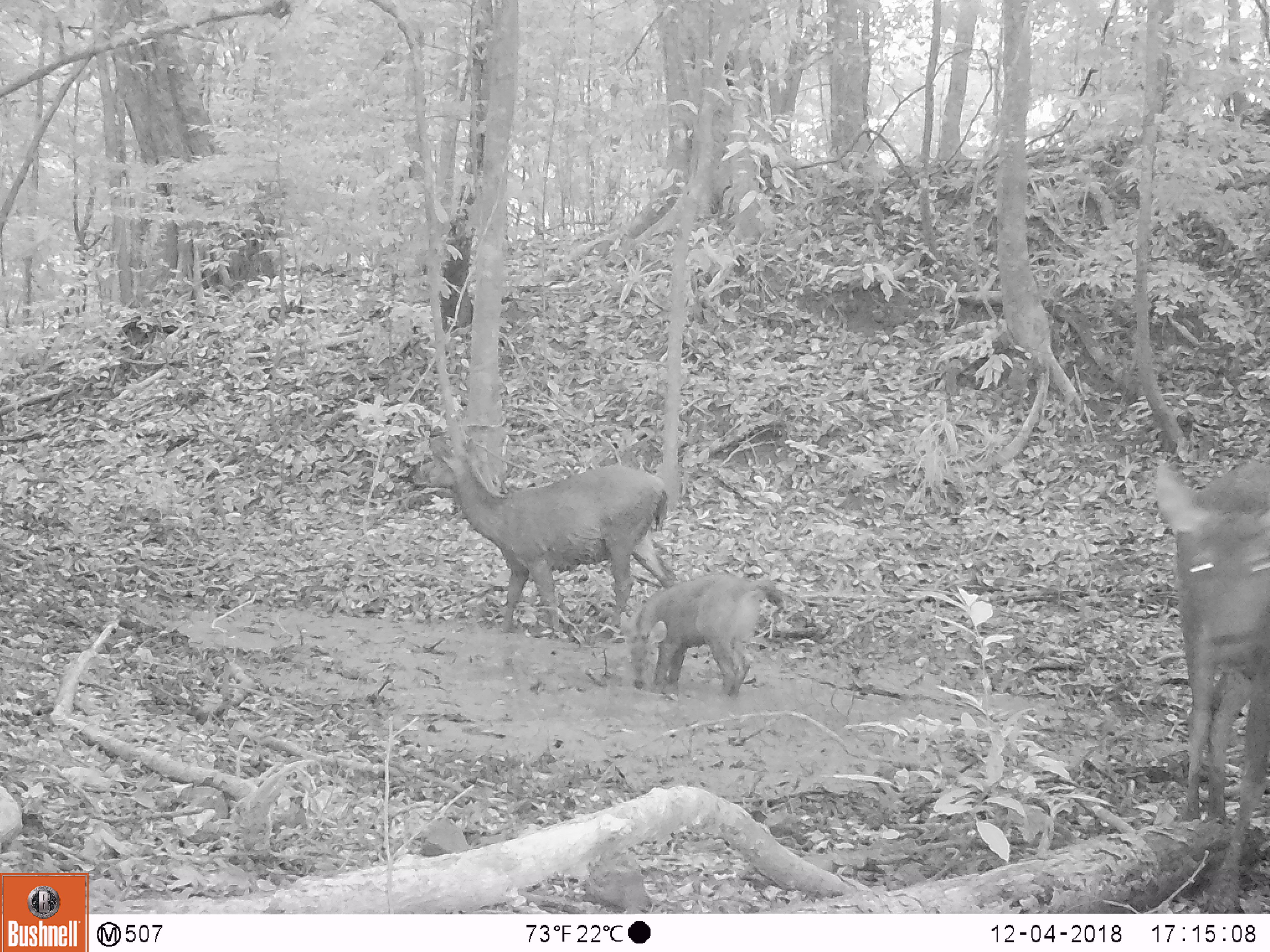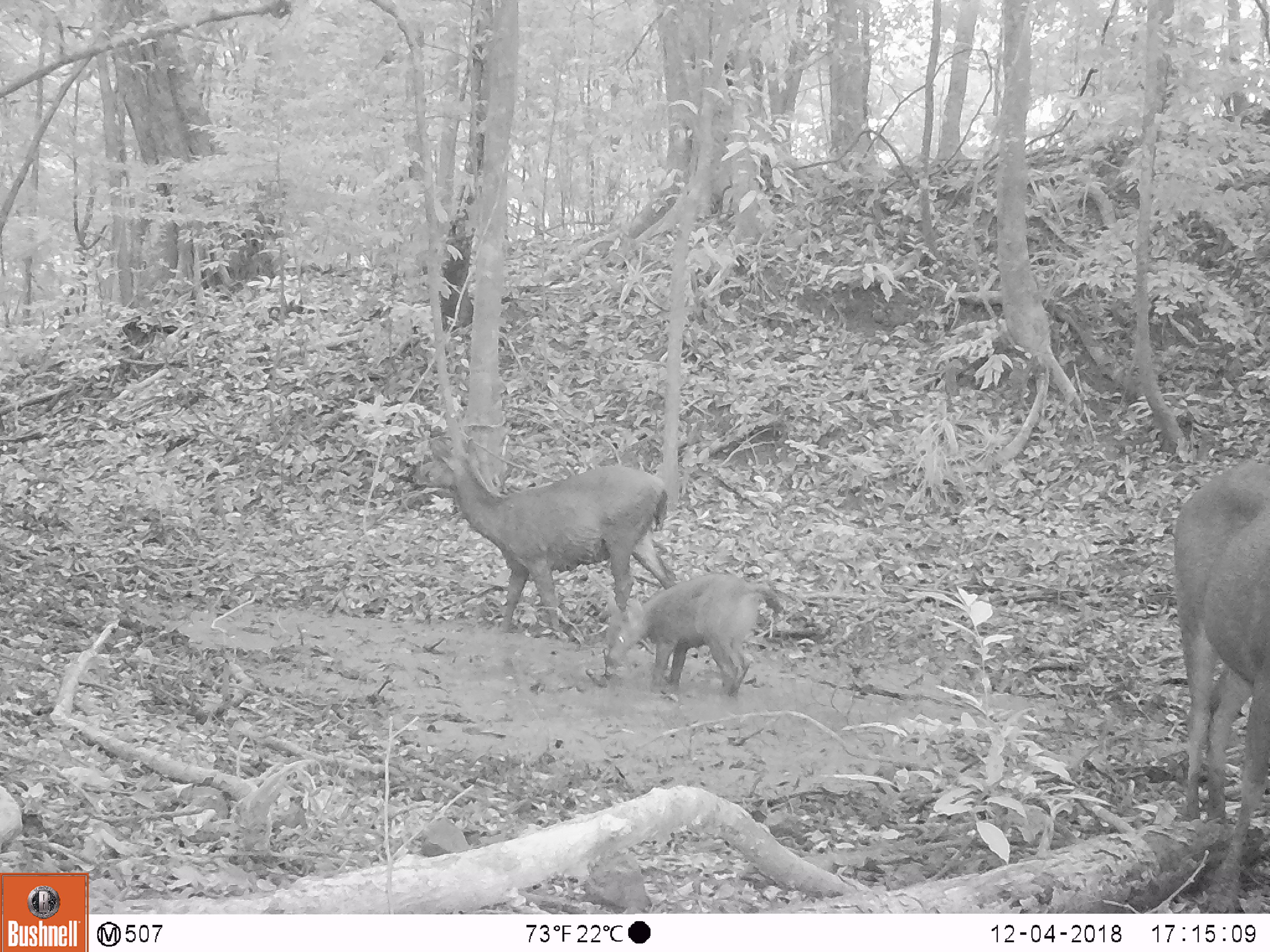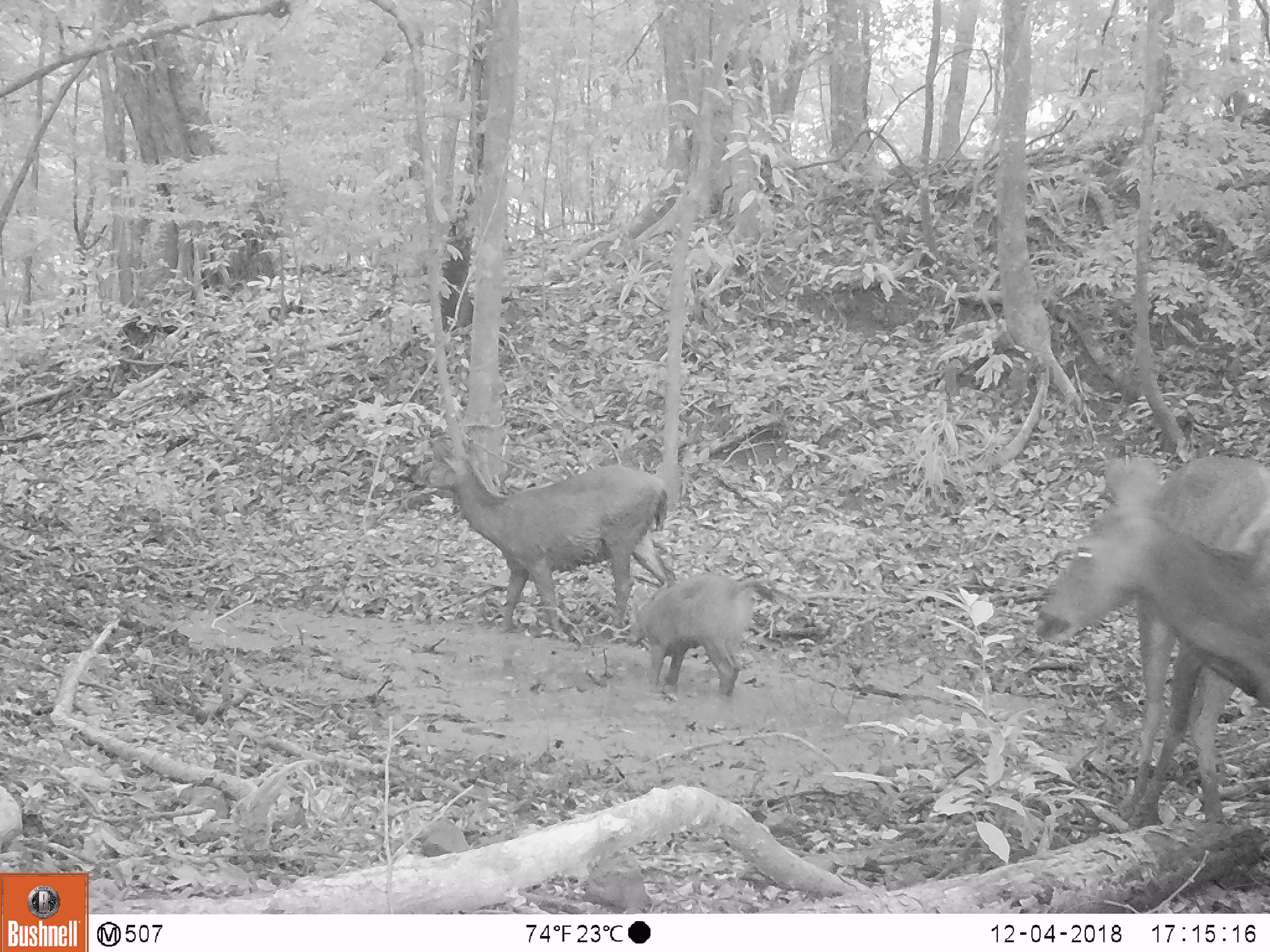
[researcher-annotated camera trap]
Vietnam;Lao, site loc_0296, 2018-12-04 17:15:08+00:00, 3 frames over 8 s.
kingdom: Animalia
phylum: Chordata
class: Mammalia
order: Artiodactyla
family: Cervidae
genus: Rusa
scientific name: Rusa unicolor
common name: sambar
Sambar (Rusa unicolor). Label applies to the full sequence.